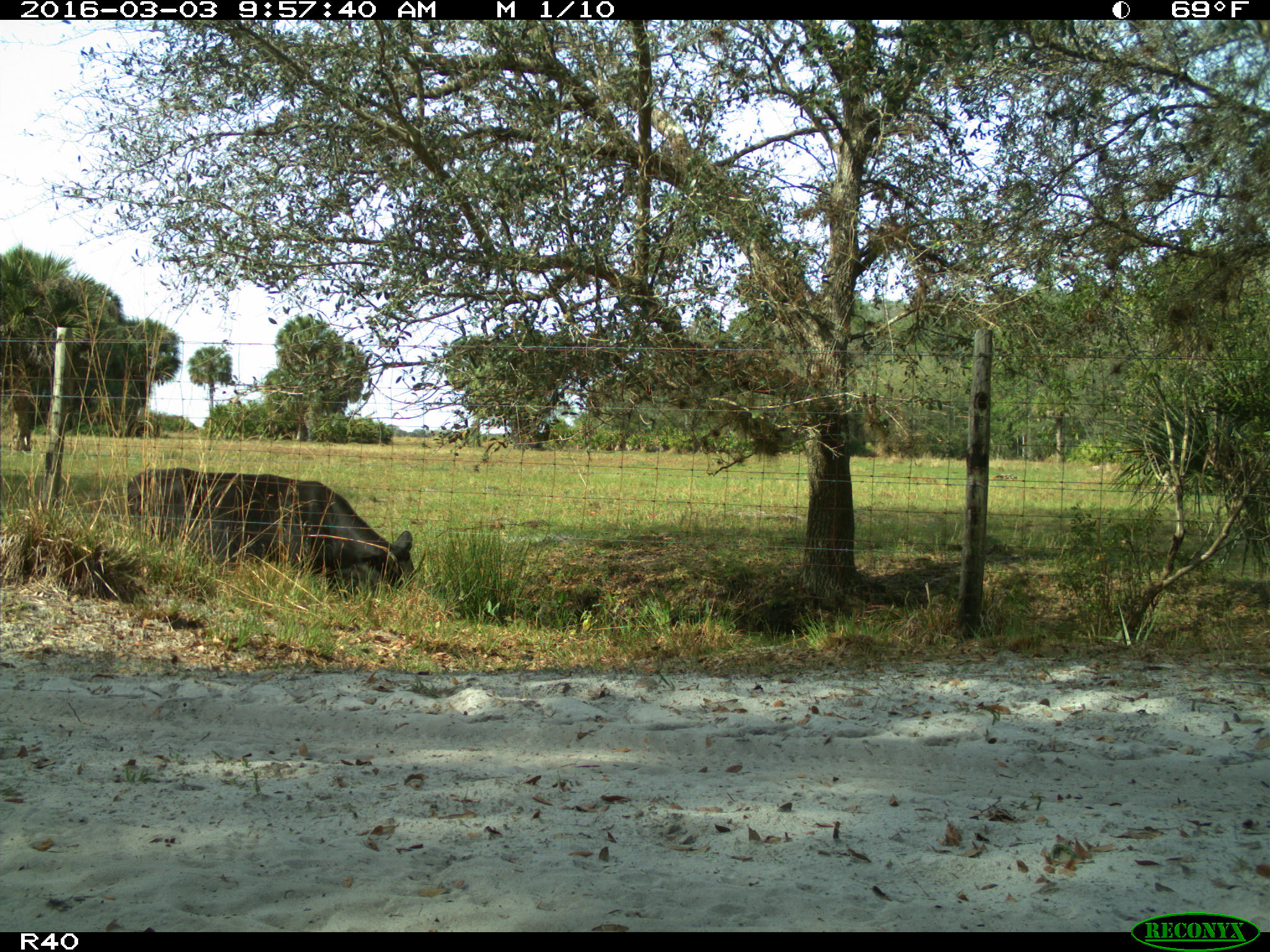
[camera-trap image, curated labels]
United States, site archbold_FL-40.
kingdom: Animalia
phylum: Chordata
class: Mammalia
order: Artiodactyla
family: Bovidae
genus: Bos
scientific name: Bos taurus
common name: domestic cow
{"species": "Bos taurus (domestic cow)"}